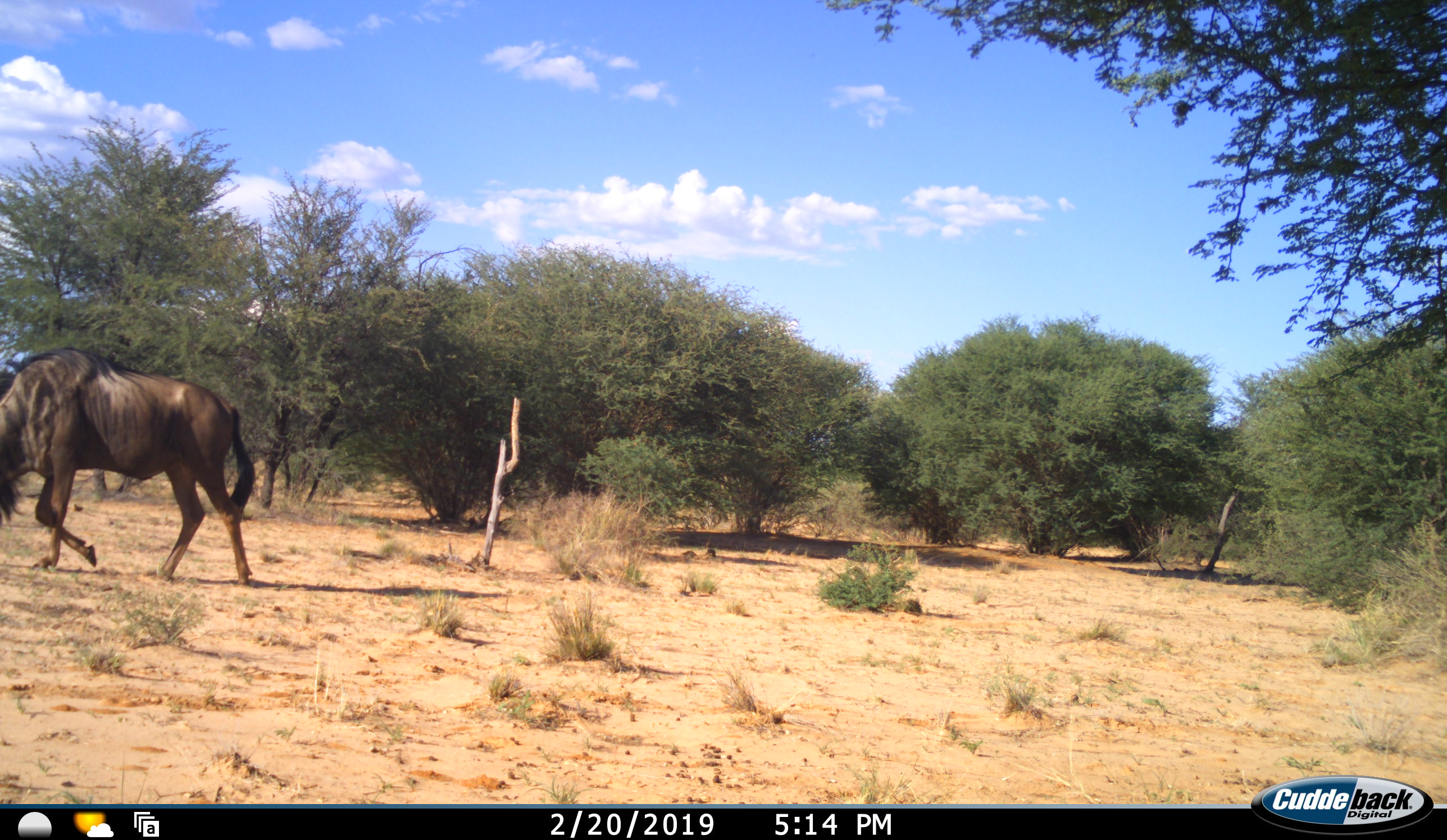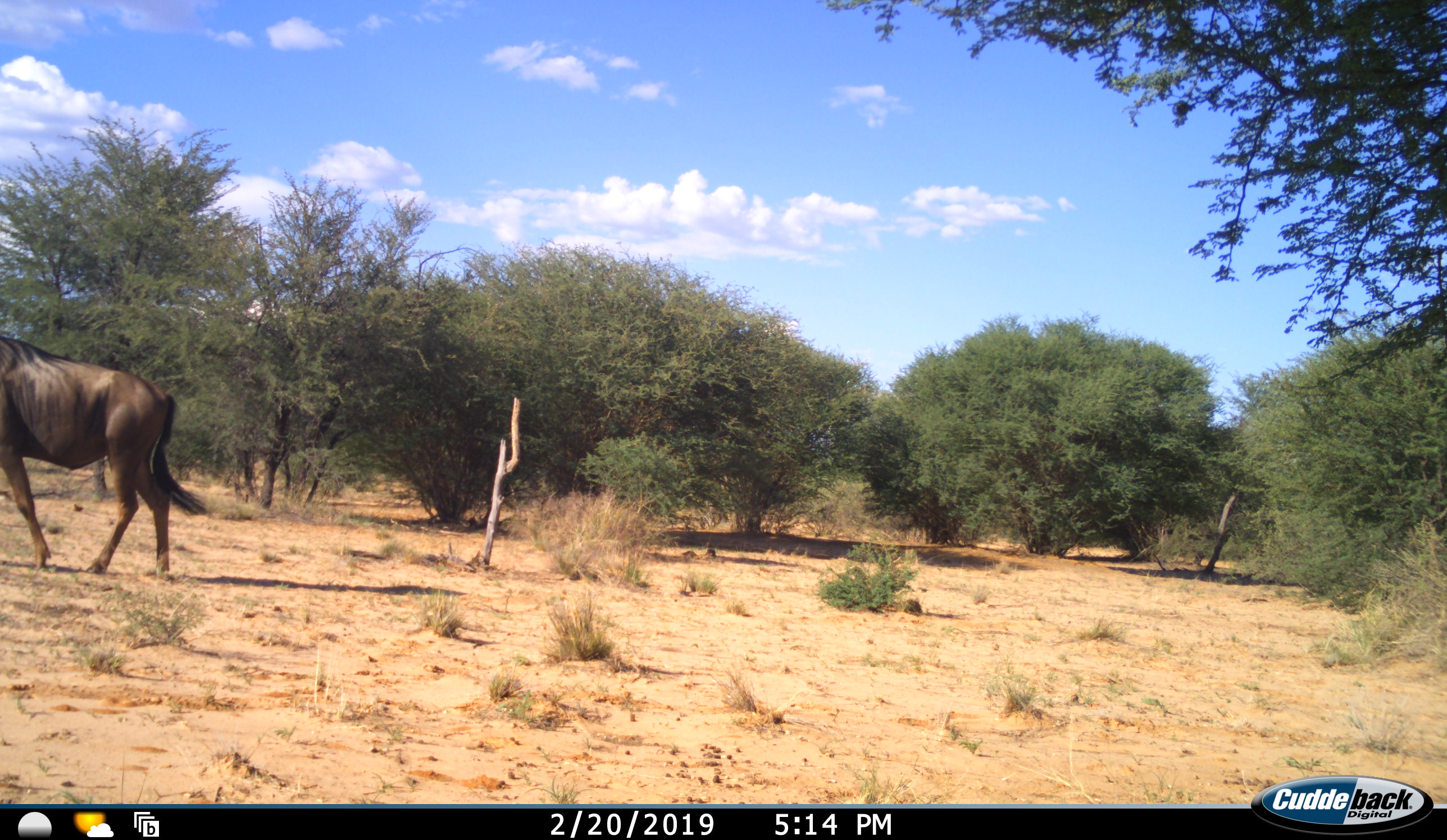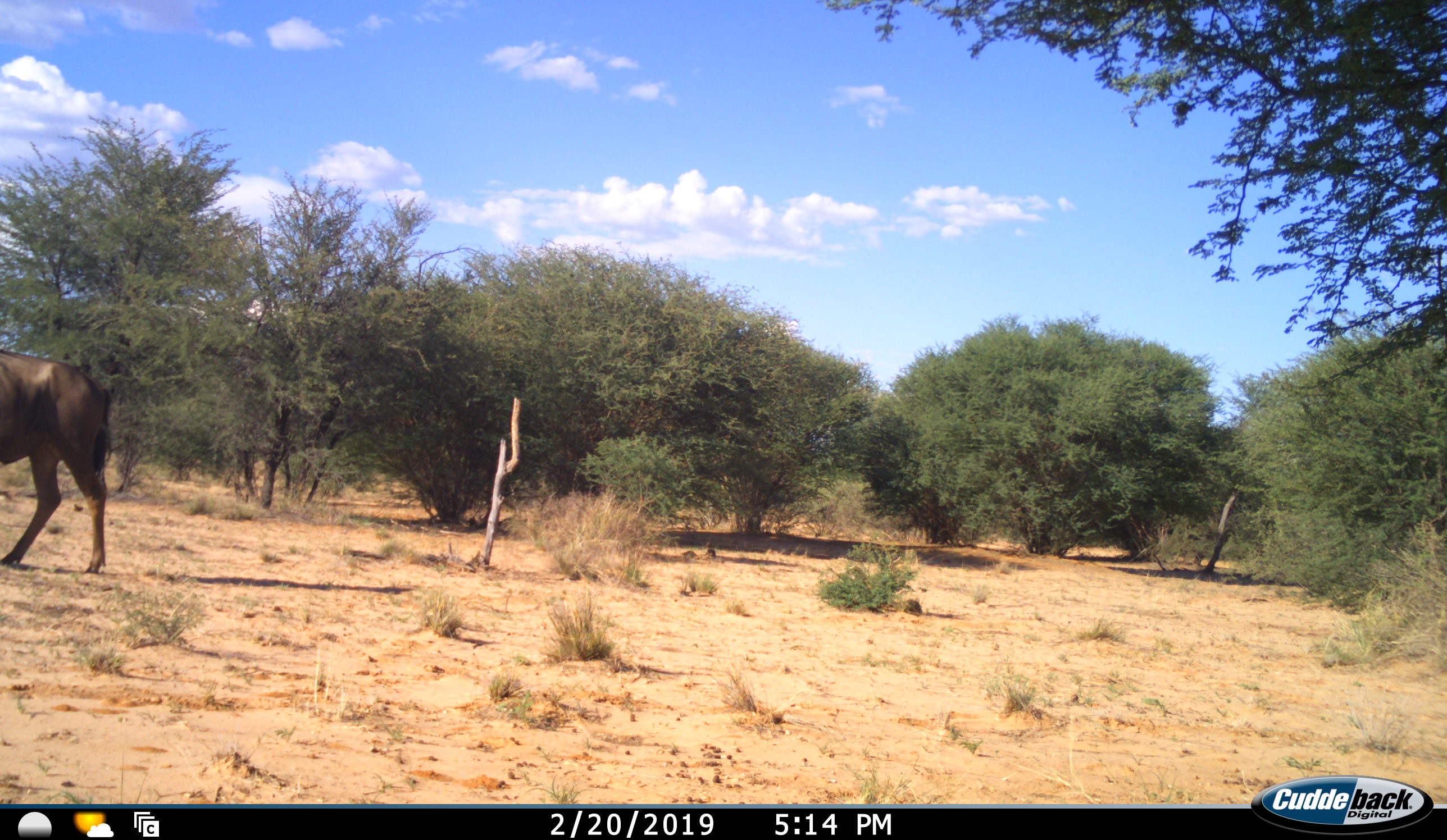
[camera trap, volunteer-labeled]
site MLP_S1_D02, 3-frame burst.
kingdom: Animalia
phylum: Chordata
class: Mammalia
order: Artiodactyla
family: Bovidae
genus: Connochaetes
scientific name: Connochaetes taurinus taurinus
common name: blue wildebeest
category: wildebeestblue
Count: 1.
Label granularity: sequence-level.